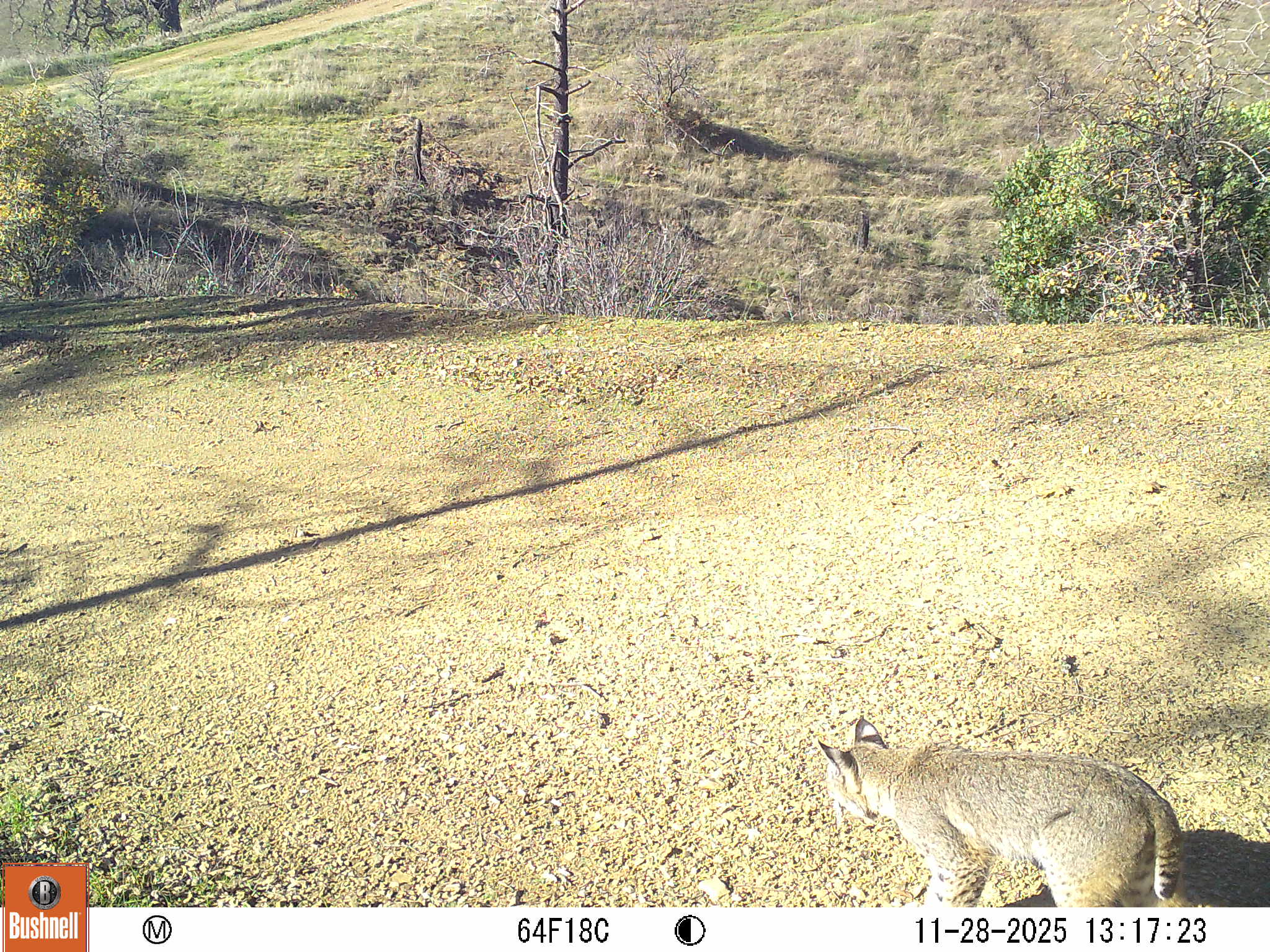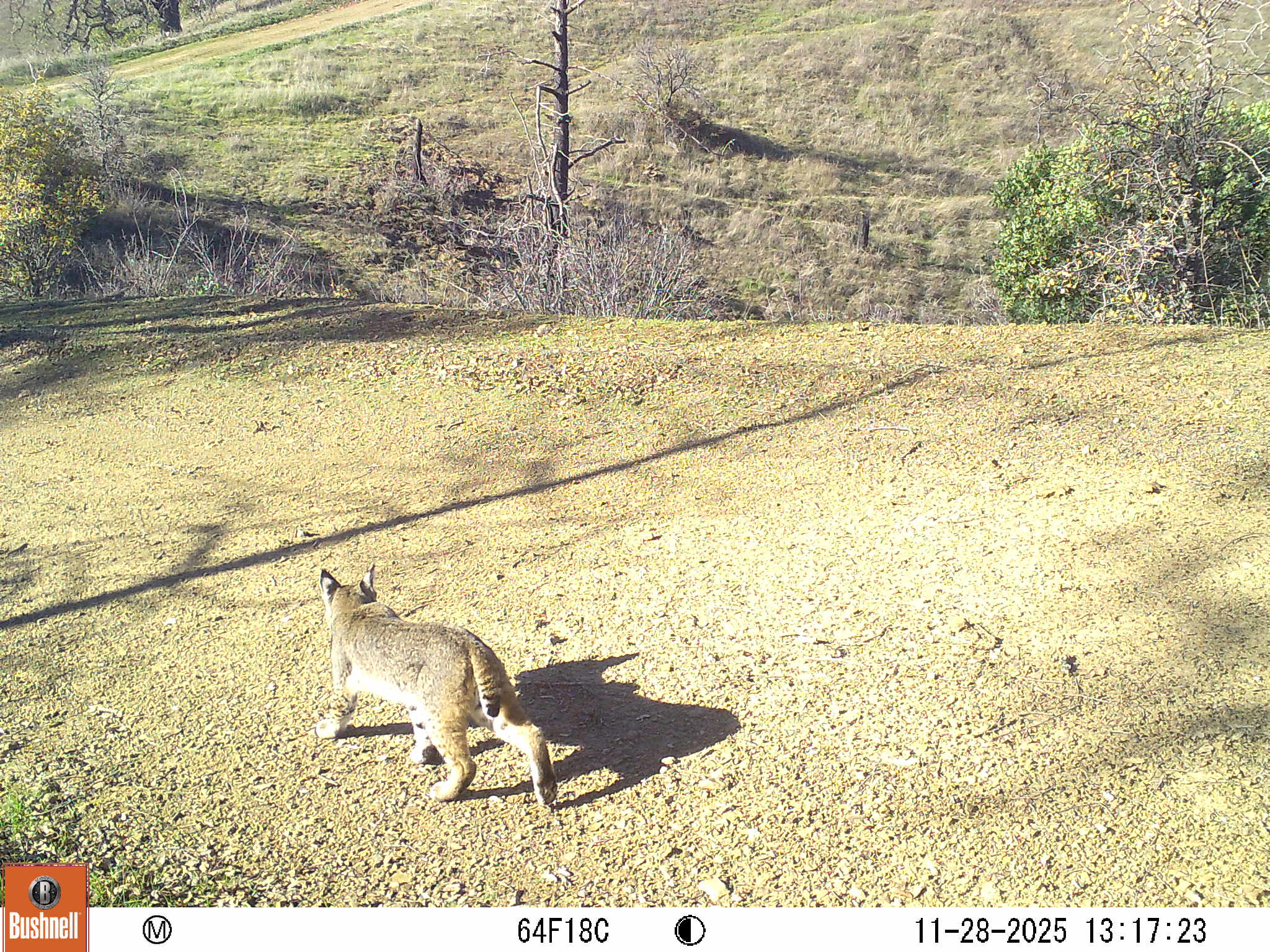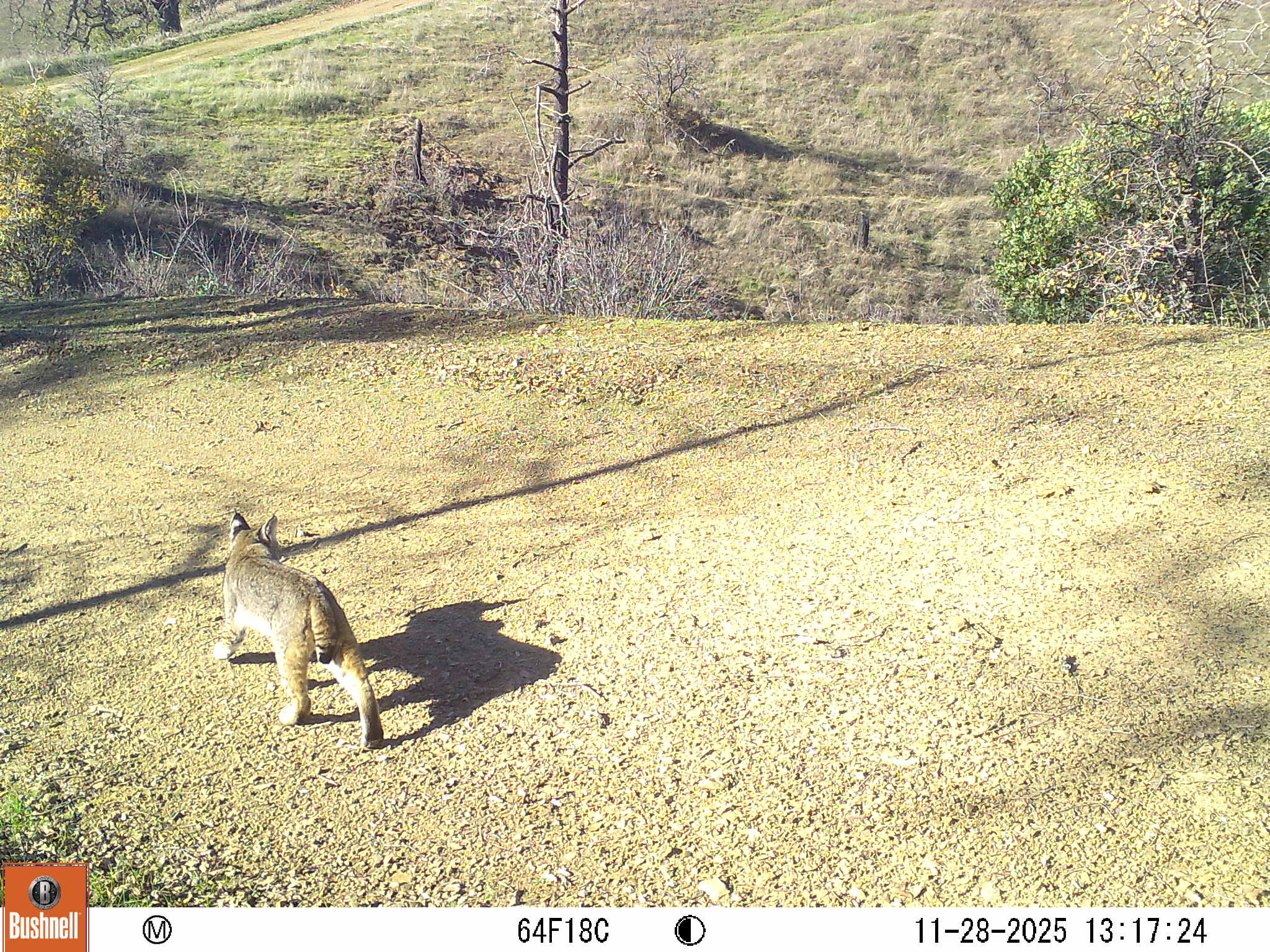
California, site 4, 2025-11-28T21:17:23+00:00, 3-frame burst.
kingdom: Animalia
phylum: Chordata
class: Mammalia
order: Carnivora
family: Felidae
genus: Lynx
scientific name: Lynx rufus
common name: bobcat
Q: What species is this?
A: Bobcat (Lynx rufus).